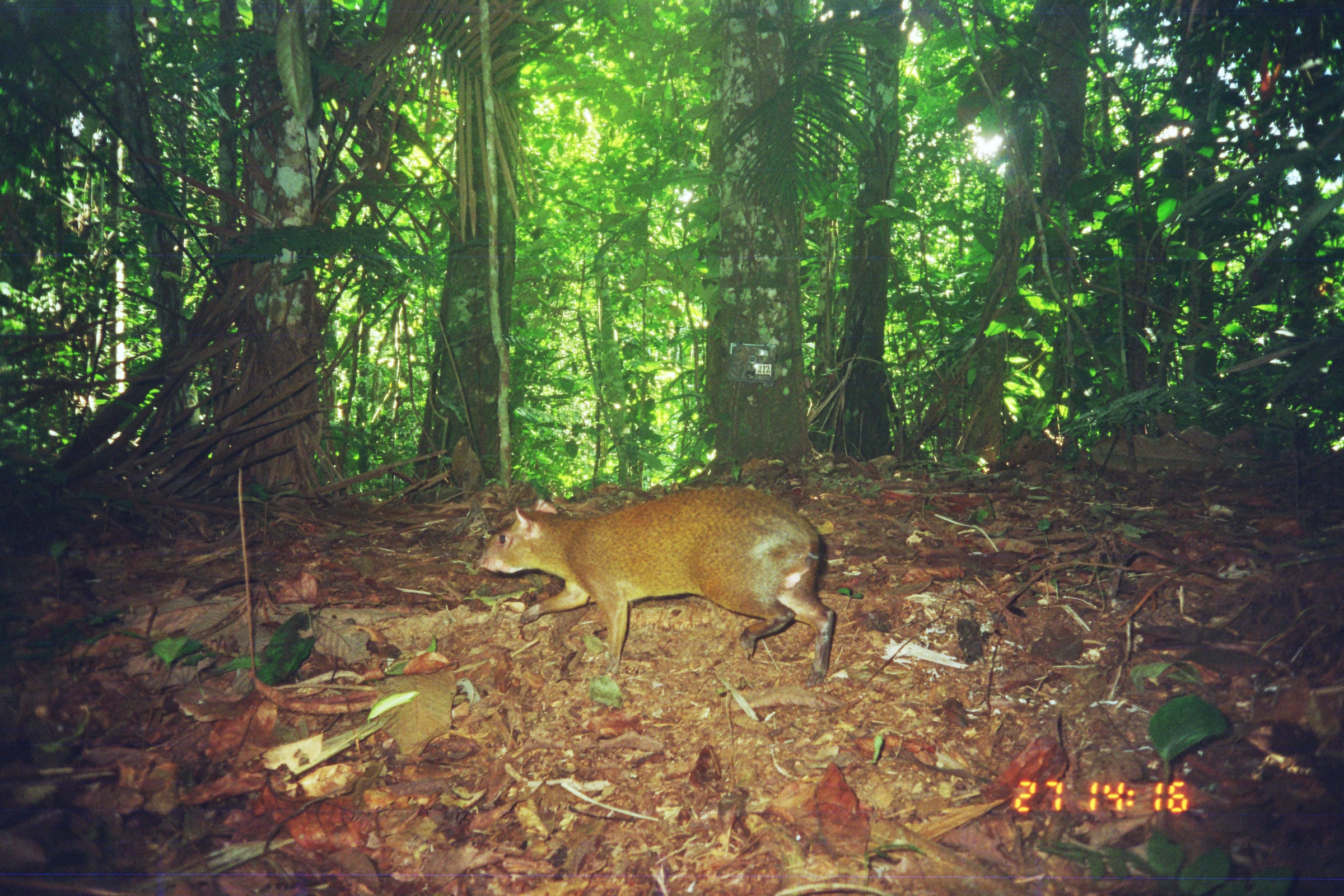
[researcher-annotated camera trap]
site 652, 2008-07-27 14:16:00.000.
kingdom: Animalia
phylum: Chordata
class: Mammalia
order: Rodentia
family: Dasyproctidae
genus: Dasyprocta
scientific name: Dasyprocta punctata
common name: central american agouti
Dasyprocta punctata (central american agouti).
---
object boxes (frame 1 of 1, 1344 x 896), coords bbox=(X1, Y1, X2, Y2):
dasyprocta punctata: bbox=(476, 484, 835, 688)